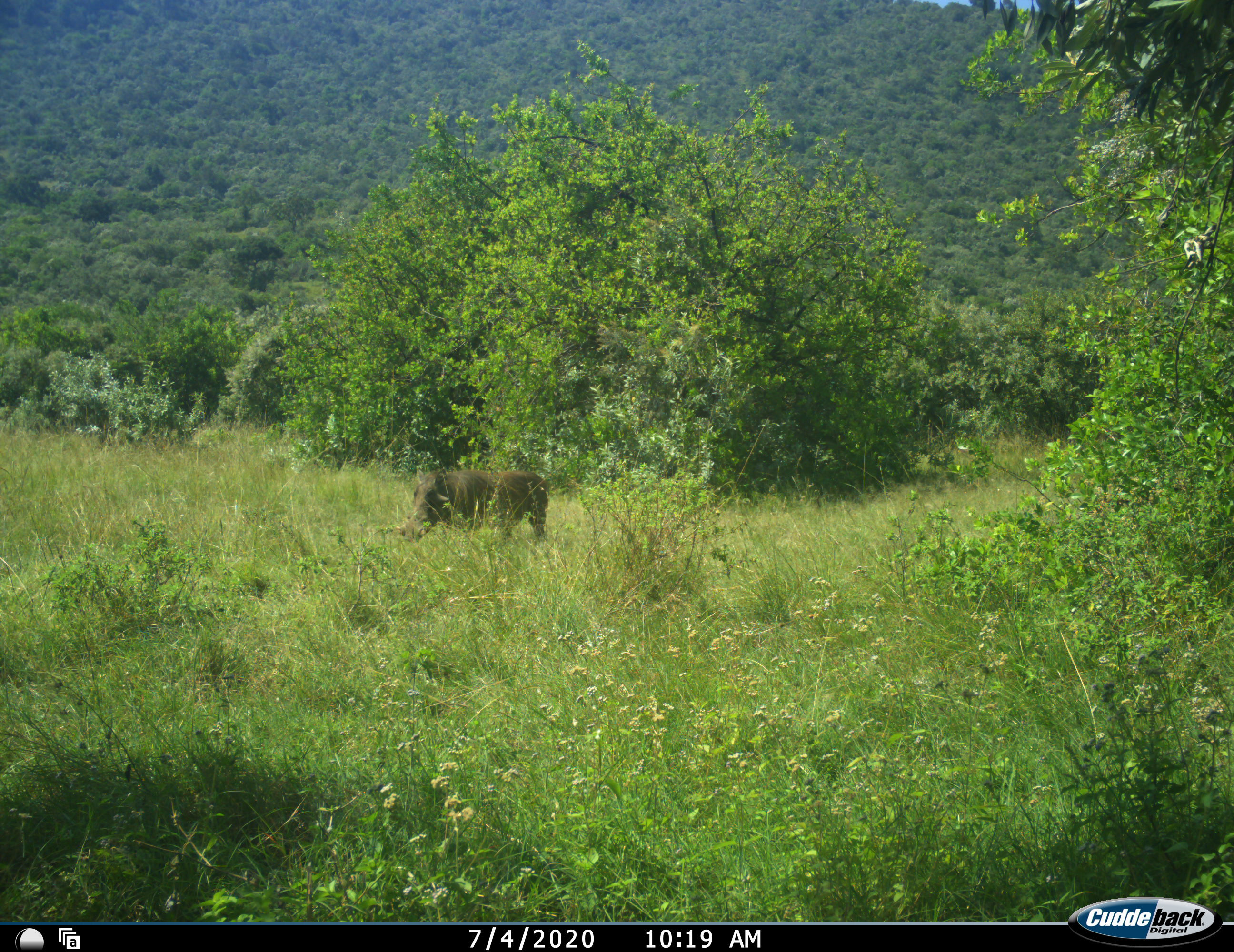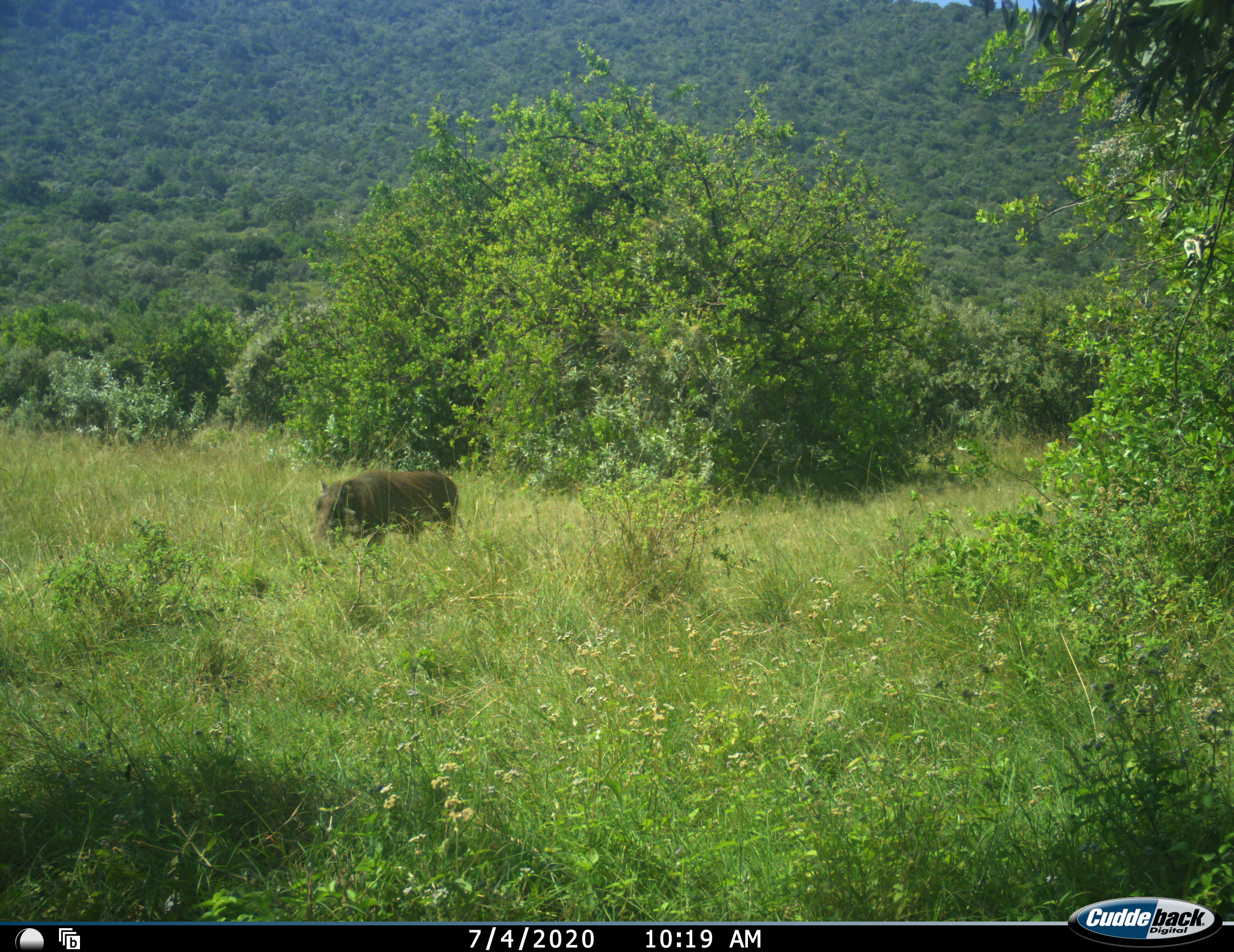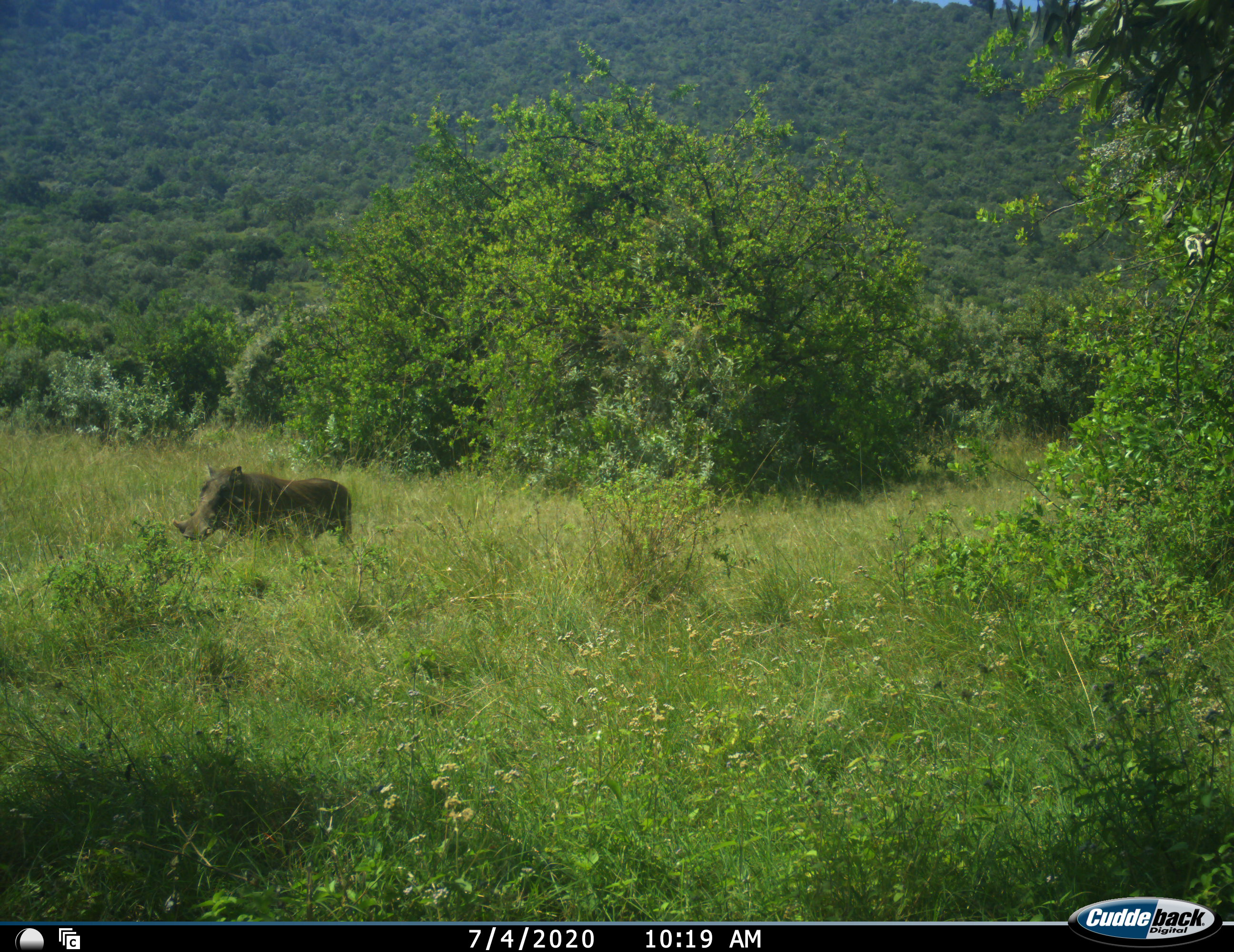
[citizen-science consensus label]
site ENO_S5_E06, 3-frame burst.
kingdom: Animalia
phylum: Chordata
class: Mammalia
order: Artiodactyla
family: Suidae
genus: Phacochoerus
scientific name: Phacochoerus africanus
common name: warthog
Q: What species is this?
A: Warthog (Phacochoerus africanus).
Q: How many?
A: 1.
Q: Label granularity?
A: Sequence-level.